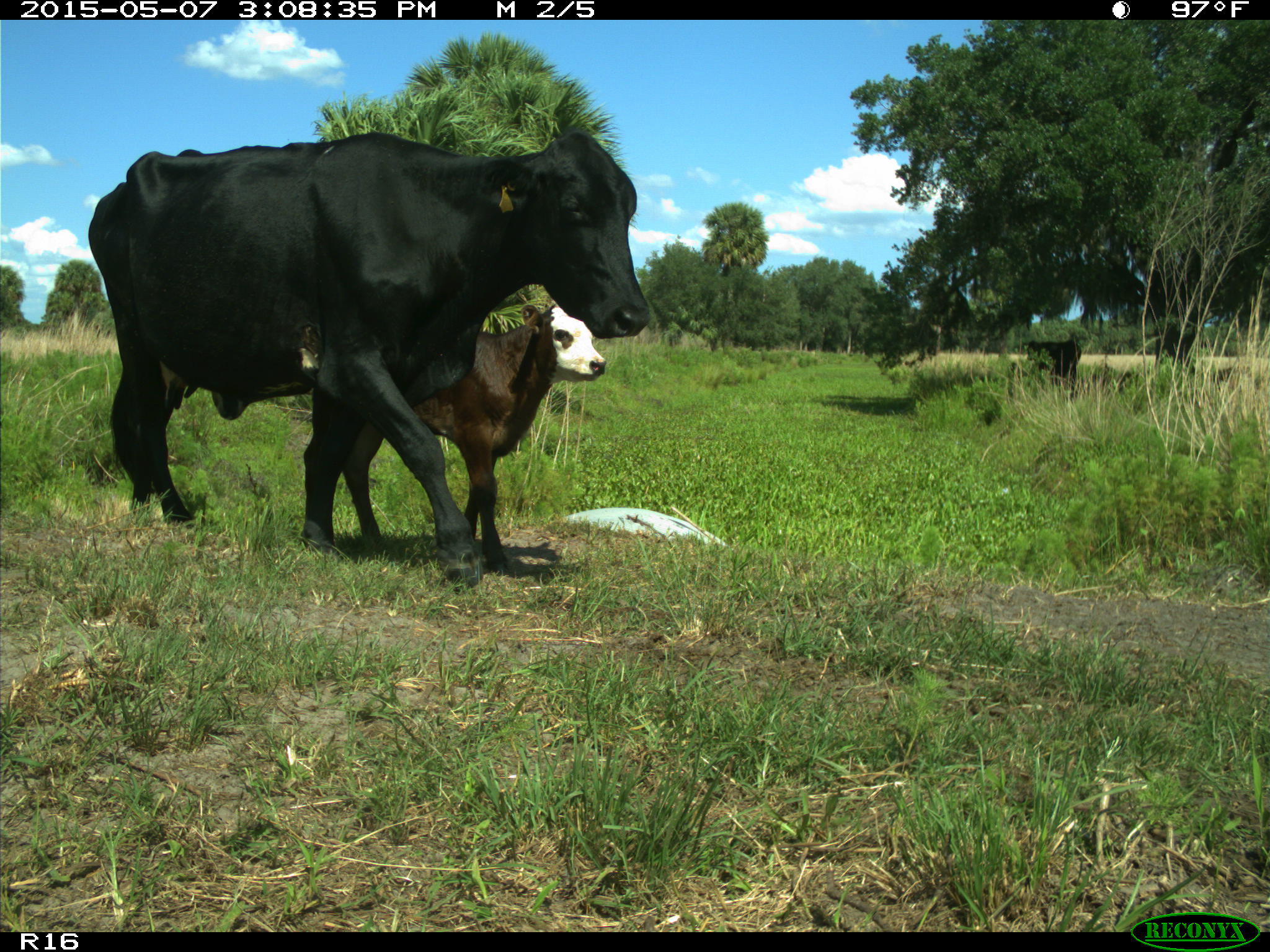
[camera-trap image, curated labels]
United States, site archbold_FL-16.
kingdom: Animalia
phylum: Chordata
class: Mammalia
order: Artiodactyla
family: Bovidae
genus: Bos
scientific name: Bos taurus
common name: domestic cow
Bos taurus (domestic cow).